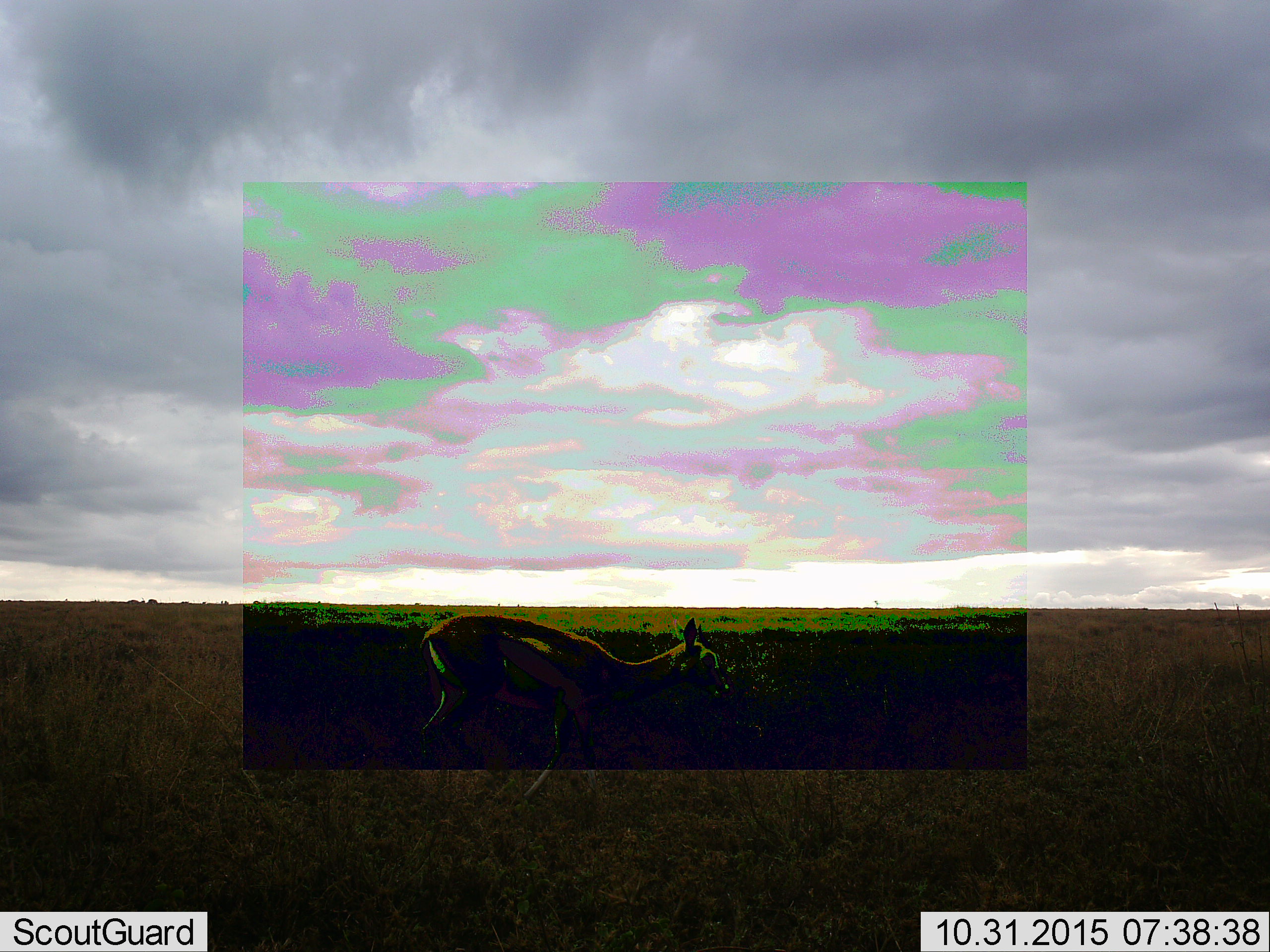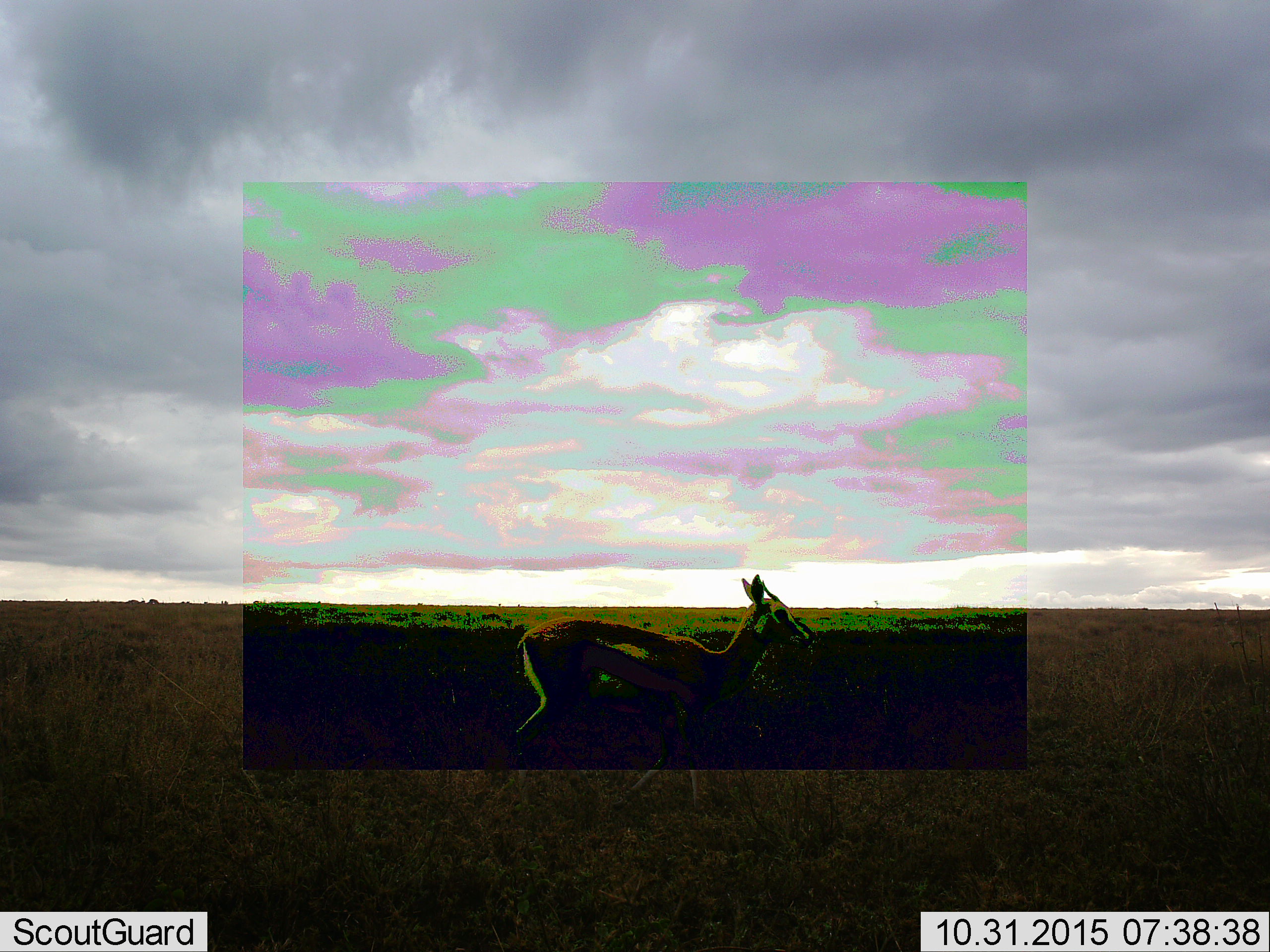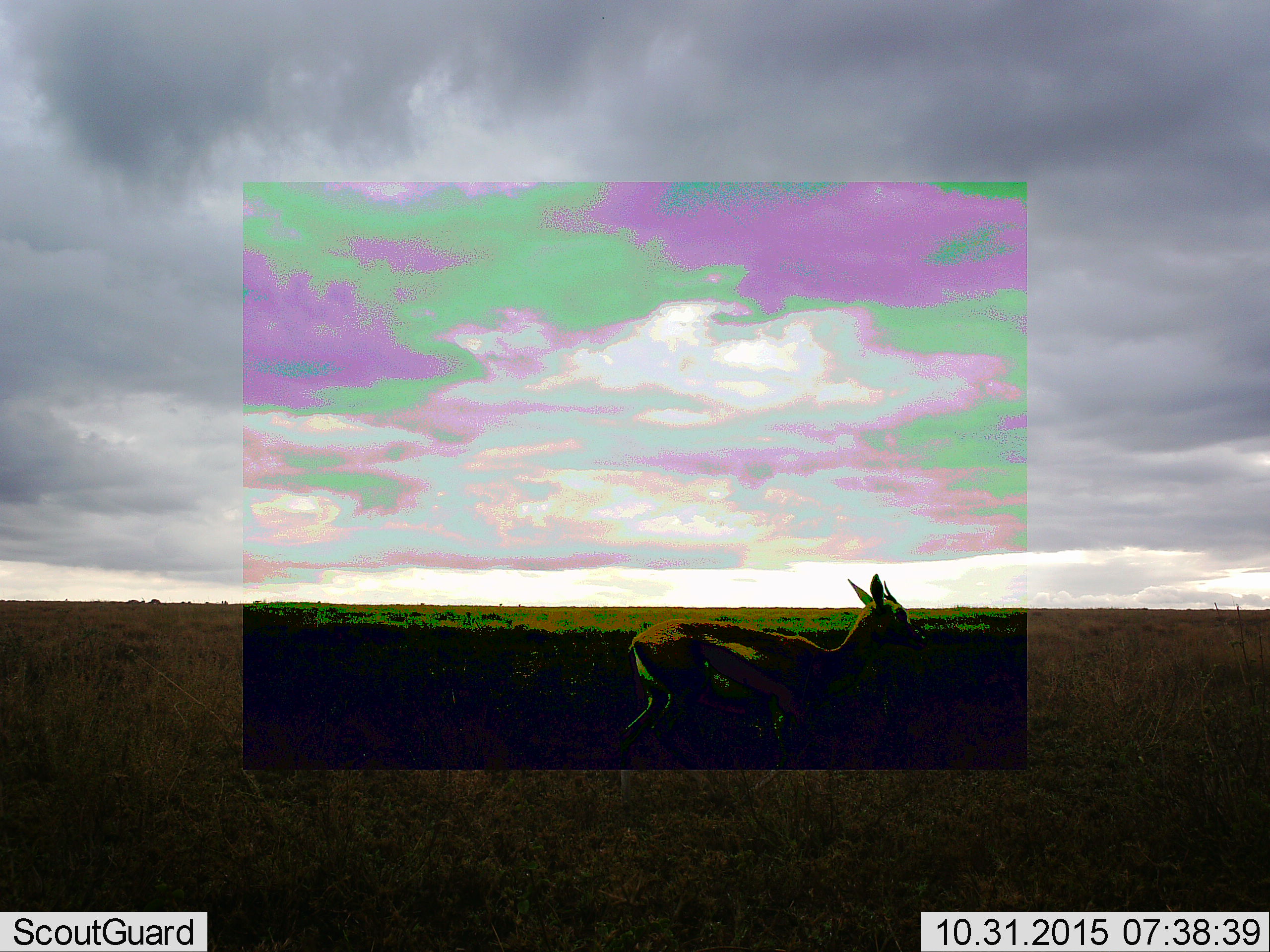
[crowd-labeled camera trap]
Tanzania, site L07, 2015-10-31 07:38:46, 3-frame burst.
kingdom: Animalia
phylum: Chordata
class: Mammalia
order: Artiodactyla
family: Bovidae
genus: Eudorcas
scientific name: Eudorcas thomsonii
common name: thomson's gazelle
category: gazellethomsons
Gazellethomsons (thomson's gazelle) (Eudorcas thomsonii), count 1. Behavior (volunteer vote fractions): standing 0%, resting 0%, moving 100%, interacting 0%. Young present (vote fraction): 0%. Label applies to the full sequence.